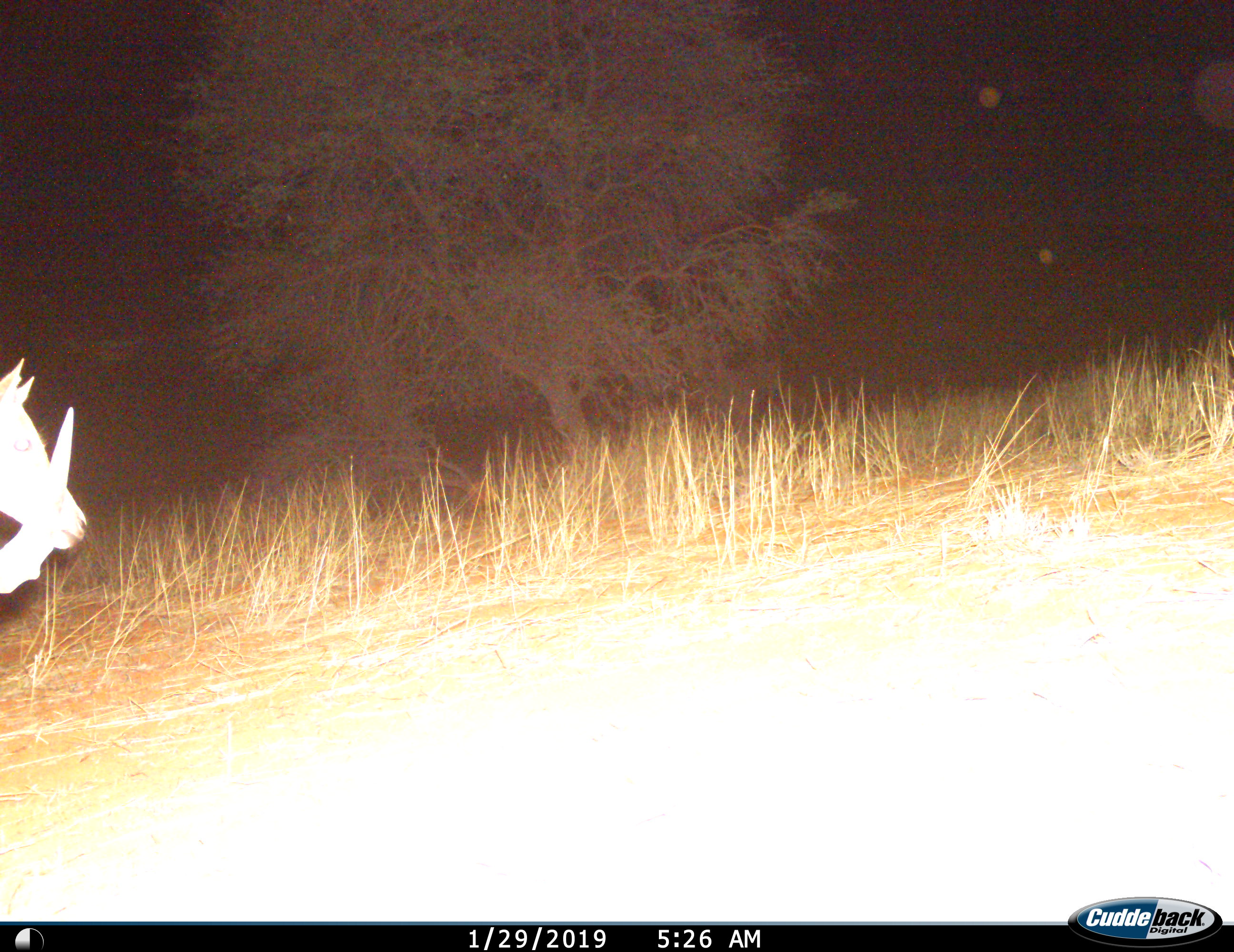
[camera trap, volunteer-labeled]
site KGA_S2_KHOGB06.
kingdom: Animalia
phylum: Chordata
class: Mammalia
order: Artiodactyla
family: Bovidae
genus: Antidorcas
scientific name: Antidorcas marsupialis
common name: springbok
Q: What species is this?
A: Springbok (Antidorcas marsupialis).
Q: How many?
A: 2.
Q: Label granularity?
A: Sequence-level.